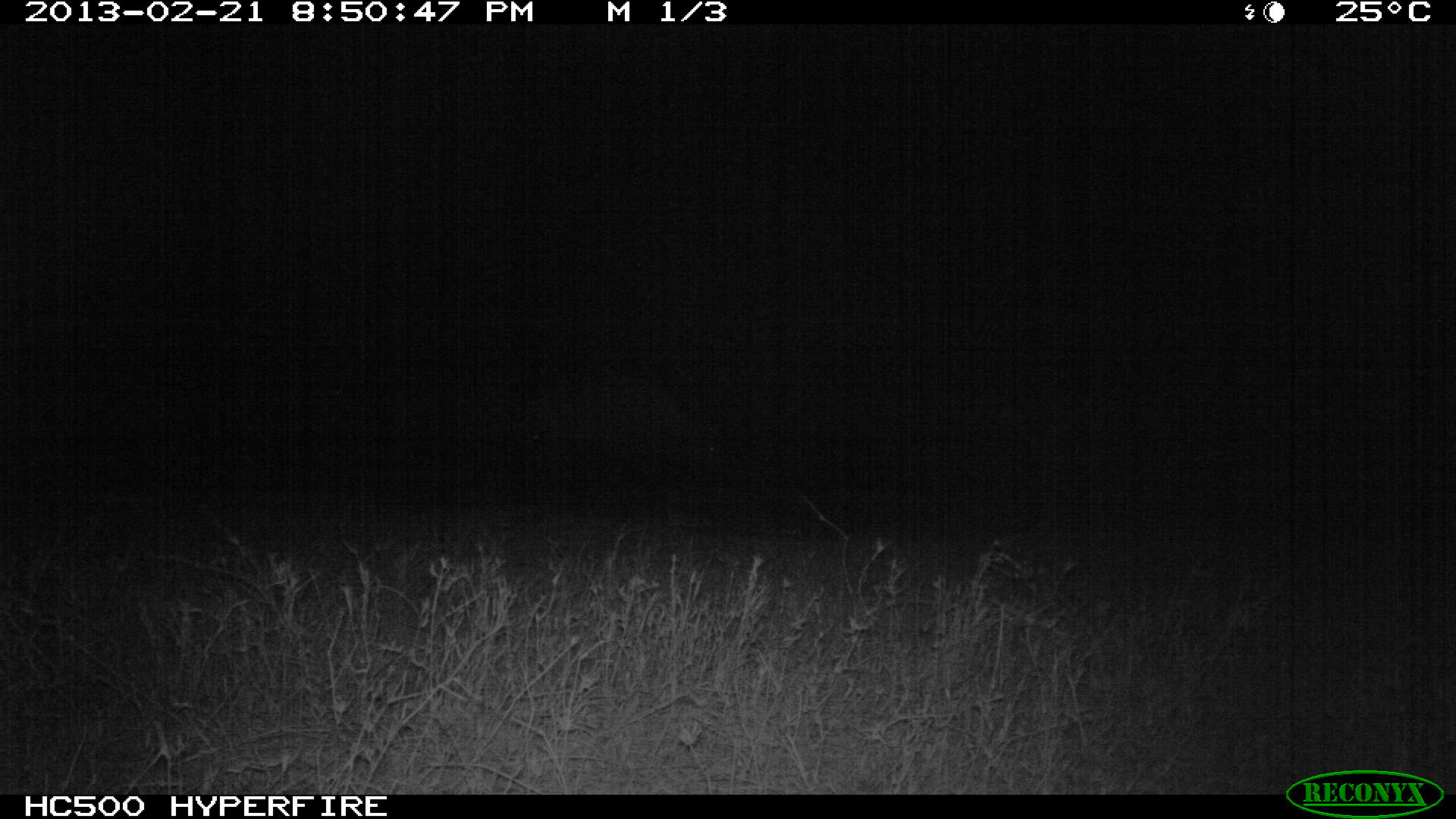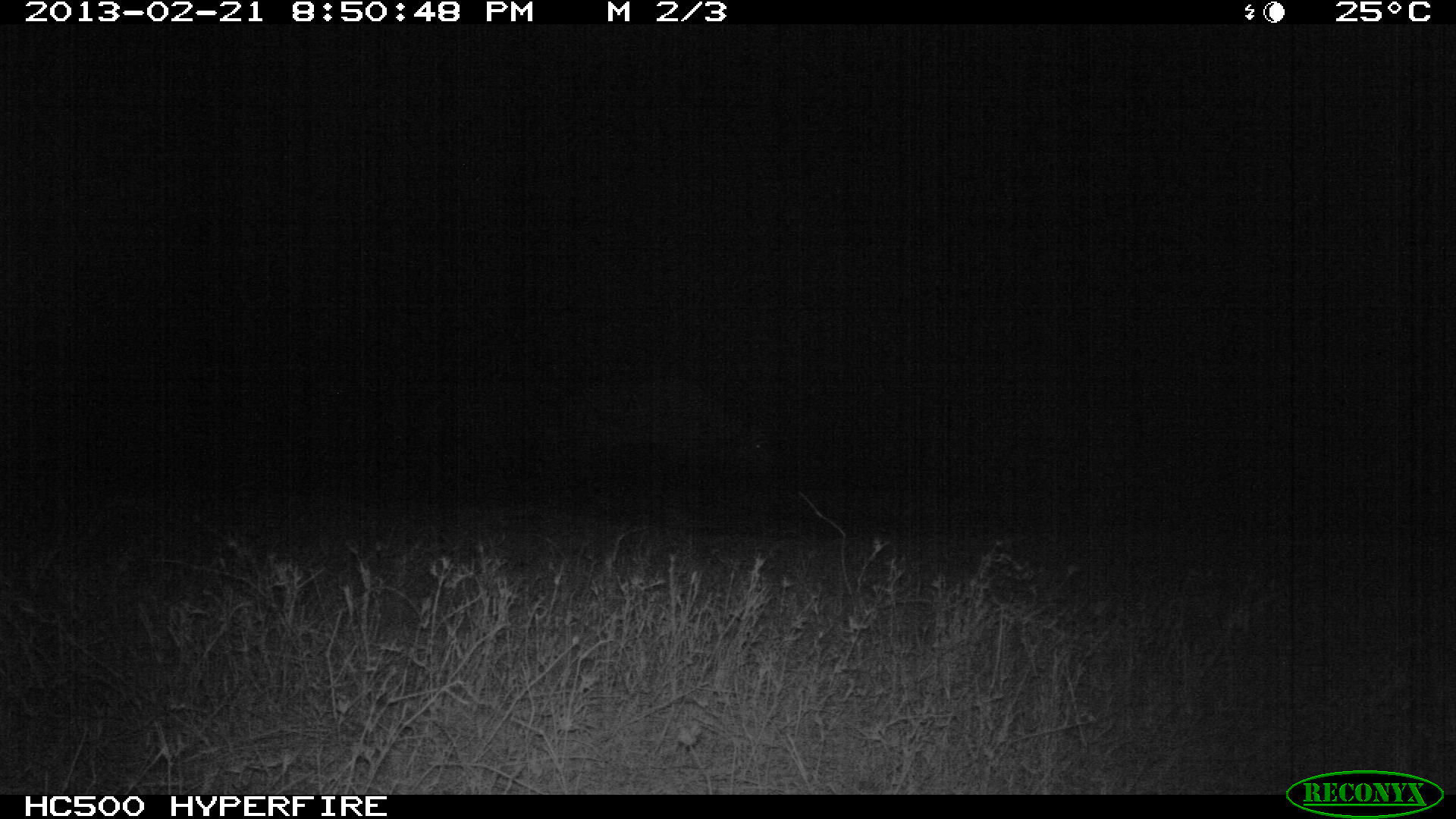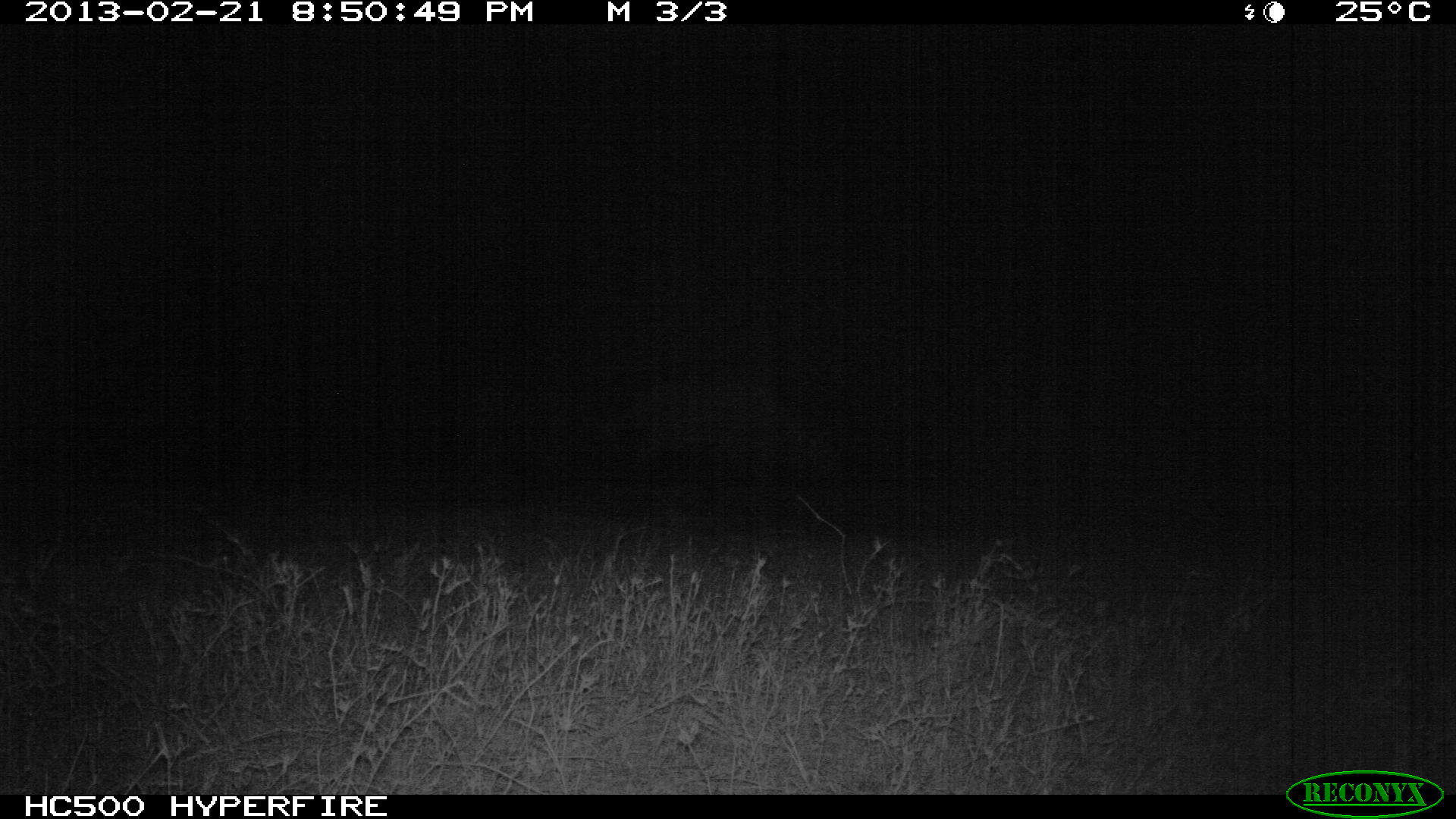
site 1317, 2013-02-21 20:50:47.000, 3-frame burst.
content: unidentified animal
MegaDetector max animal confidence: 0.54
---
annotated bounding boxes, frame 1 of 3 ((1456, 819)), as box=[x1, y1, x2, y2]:
unknown: box=[518, 375, 721, 531]